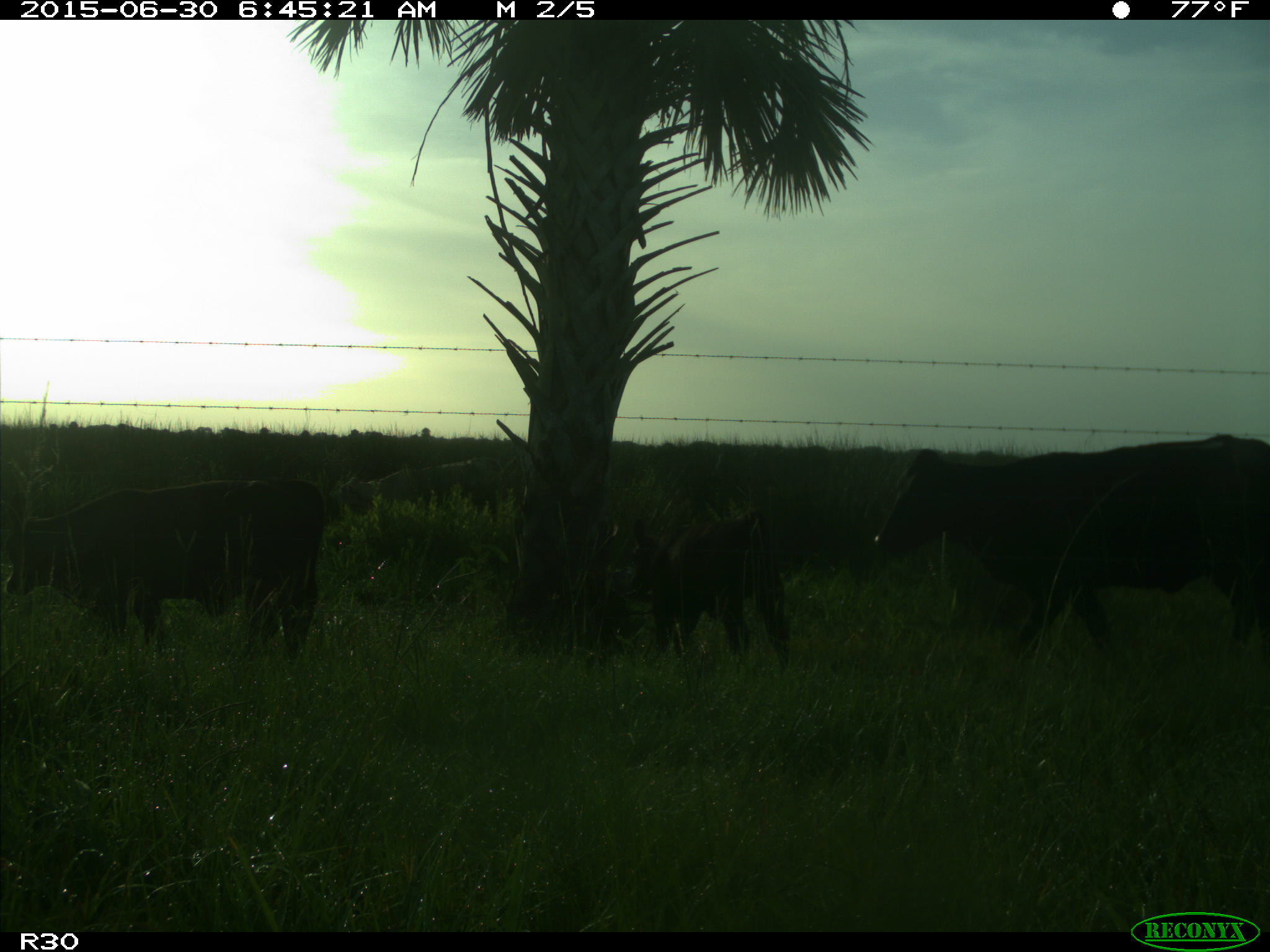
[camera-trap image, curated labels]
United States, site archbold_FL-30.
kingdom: Animalia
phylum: Chordata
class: Mammalia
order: Artiodactyla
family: Bovidae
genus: Bos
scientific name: Bos taurus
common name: domestic cow